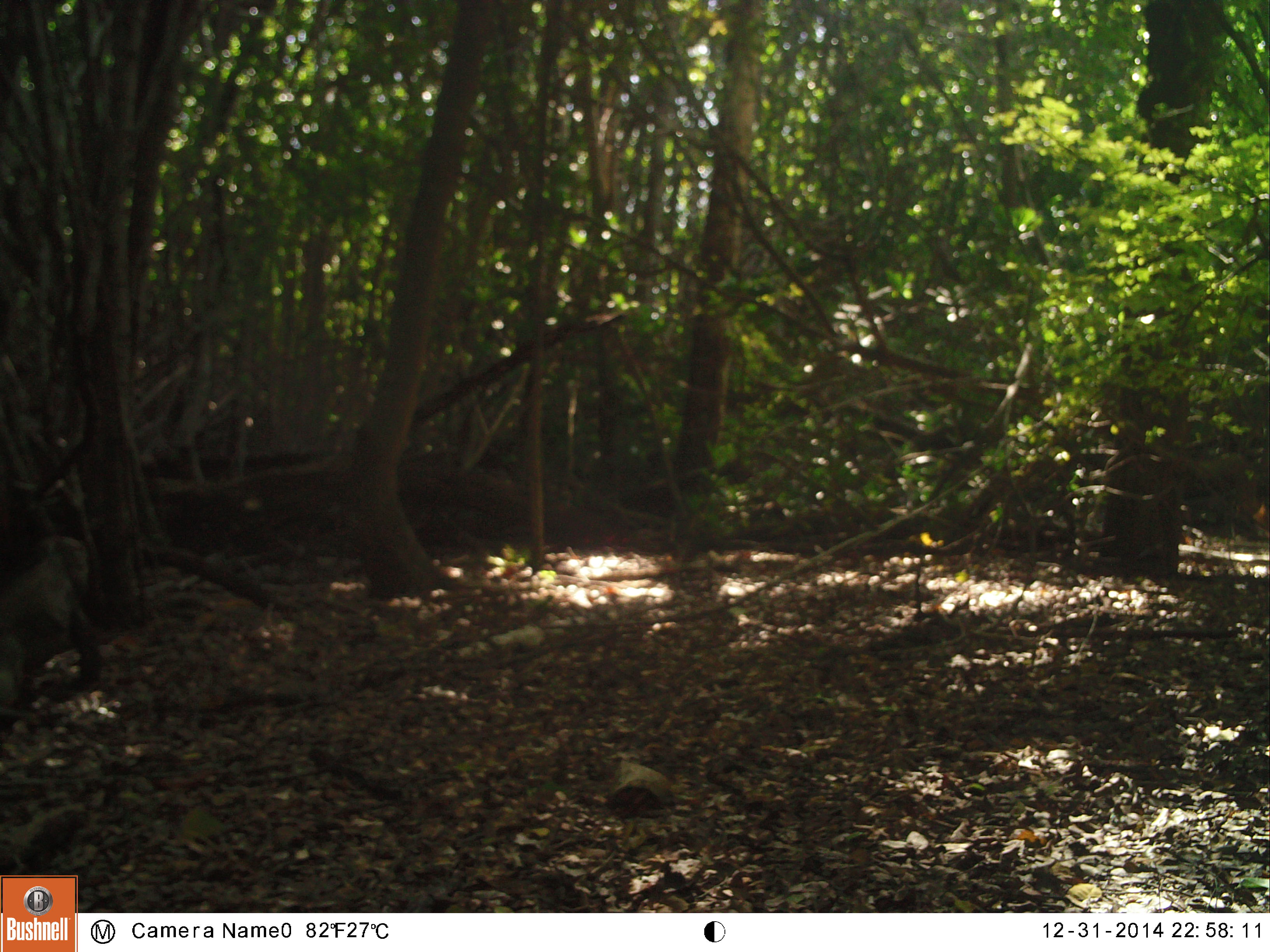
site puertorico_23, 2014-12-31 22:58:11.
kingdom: Animalia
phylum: Chordata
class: Reptilia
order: Squamata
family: Iguanidae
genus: Iguana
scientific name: Iguana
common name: typical iguanas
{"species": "Iguana (typical iguanas)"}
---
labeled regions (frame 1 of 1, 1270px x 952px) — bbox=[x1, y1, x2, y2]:
iguana: bbox=[0, 528, 102, 710]